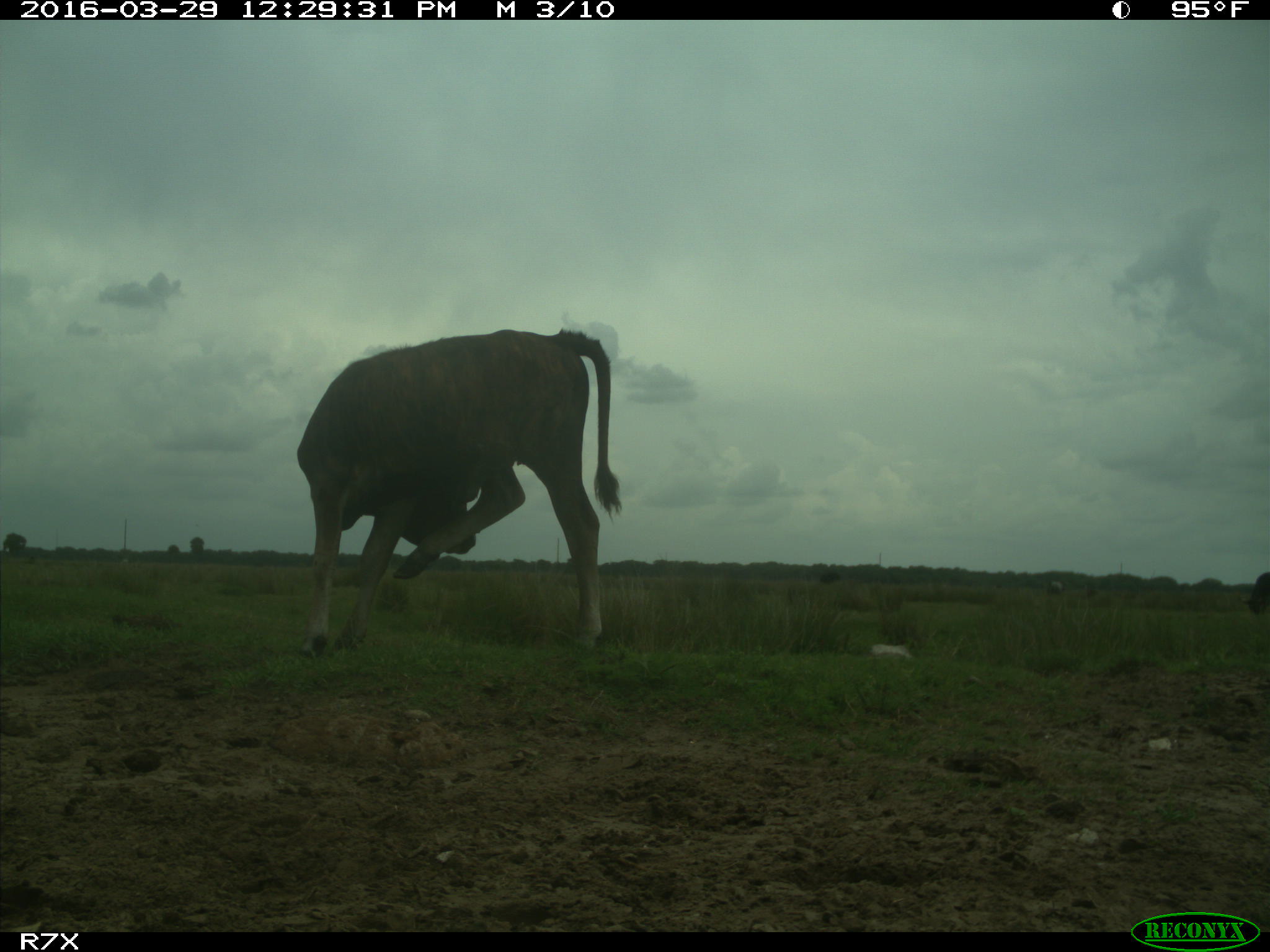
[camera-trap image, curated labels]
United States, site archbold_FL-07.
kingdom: Animalia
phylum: Chordata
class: Mammalia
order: Artiodactyla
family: Bovidae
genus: Bos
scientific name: Bos taurus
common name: domestic cow